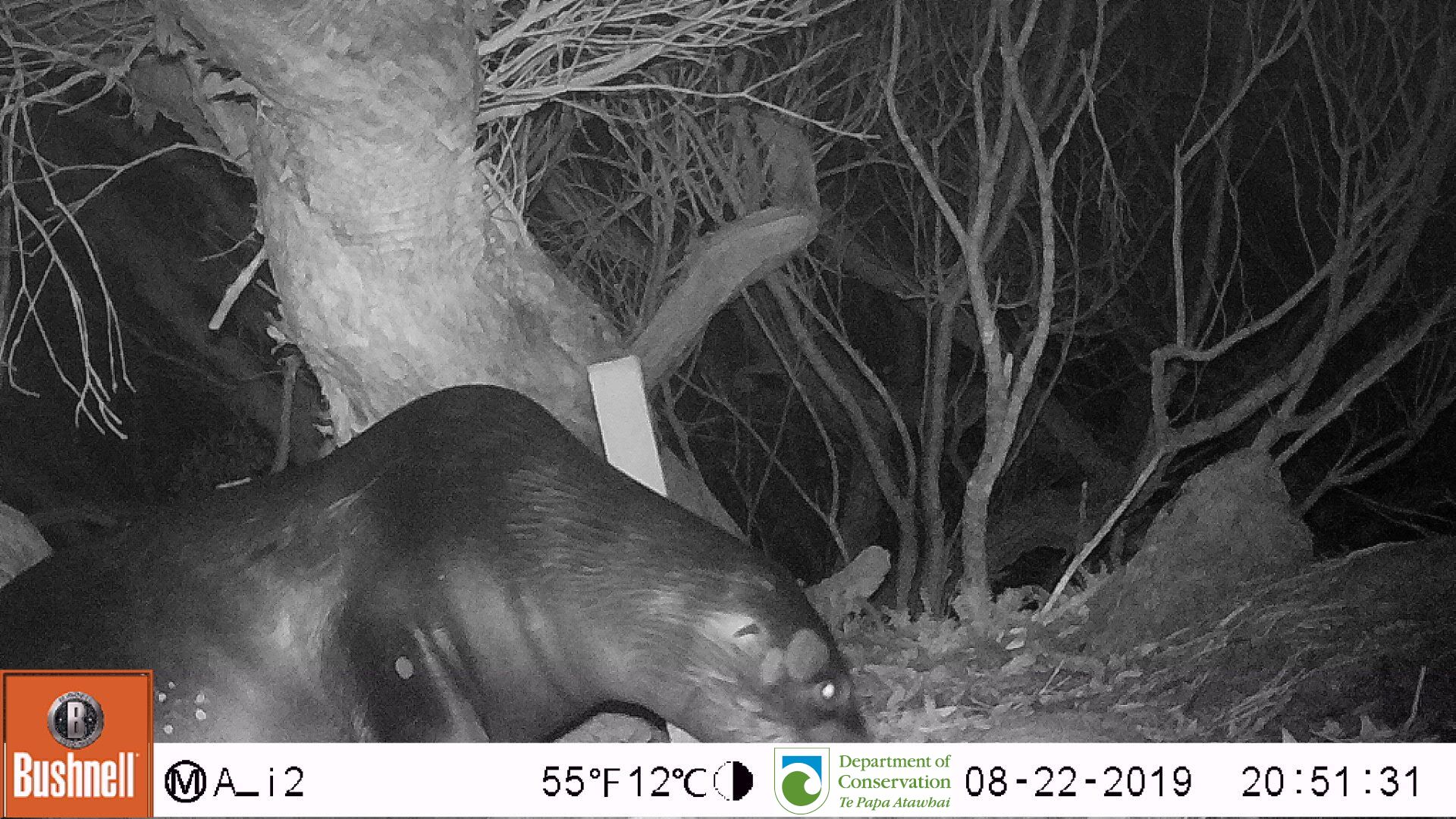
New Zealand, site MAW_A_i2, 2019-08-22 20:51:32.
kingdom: Animalia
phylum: Chordata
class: Mammalia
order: Carnivora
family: Otariidae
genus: Phocarctos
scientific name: Phocarctos hookeri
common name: new zealand sea lion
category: sealion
Sealion (new zealand sea lion) (Phocarctos hookeri).